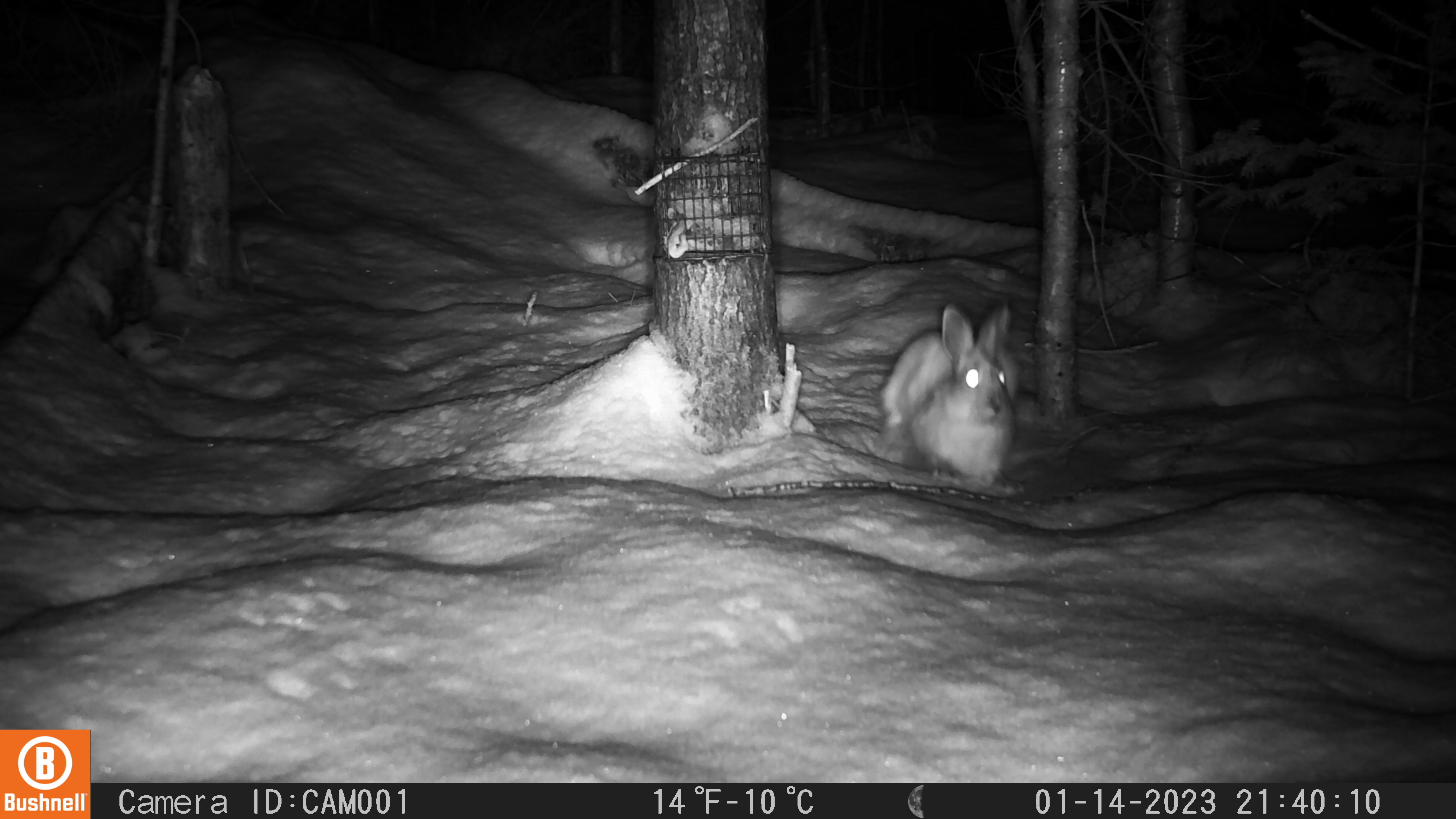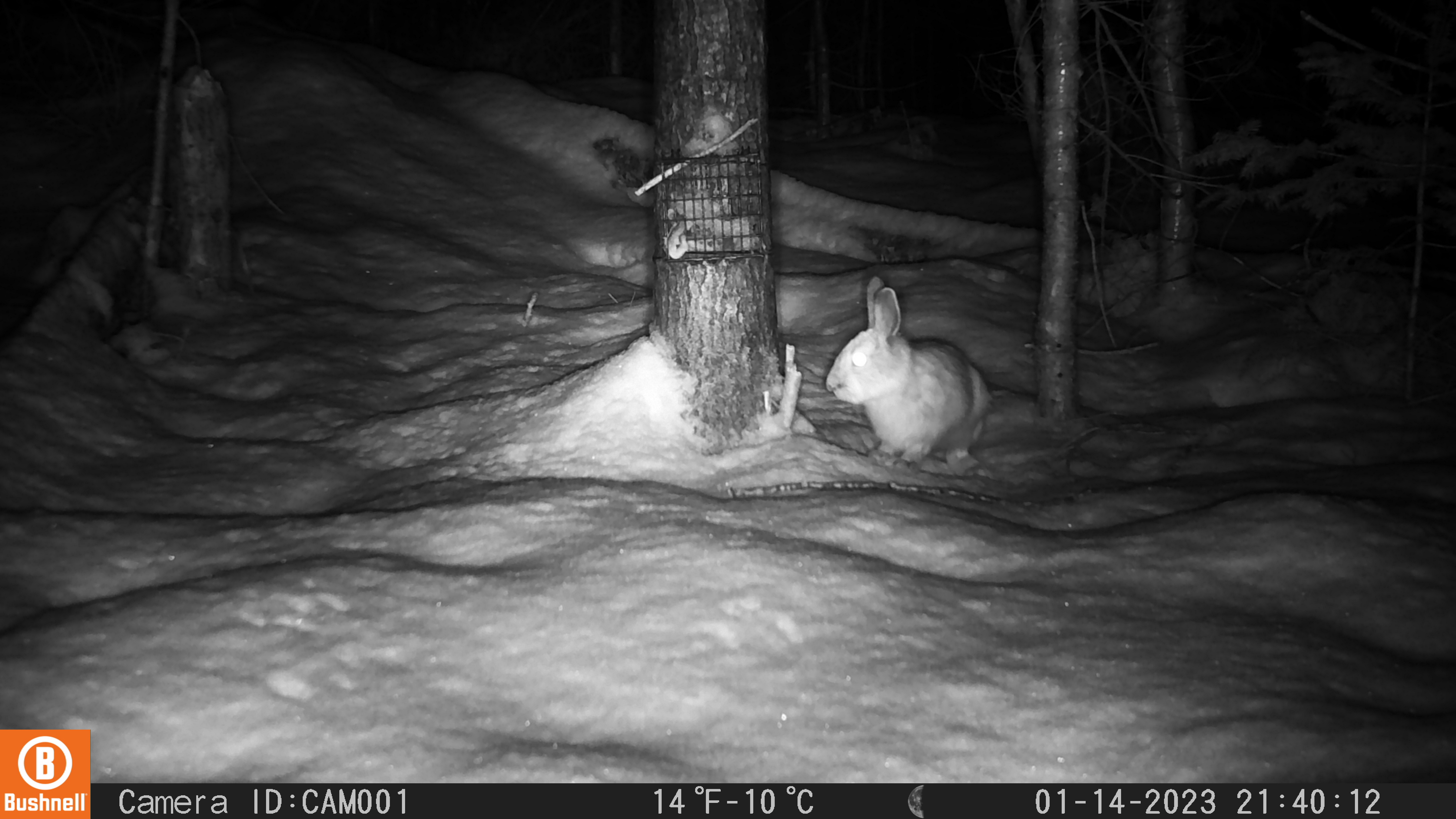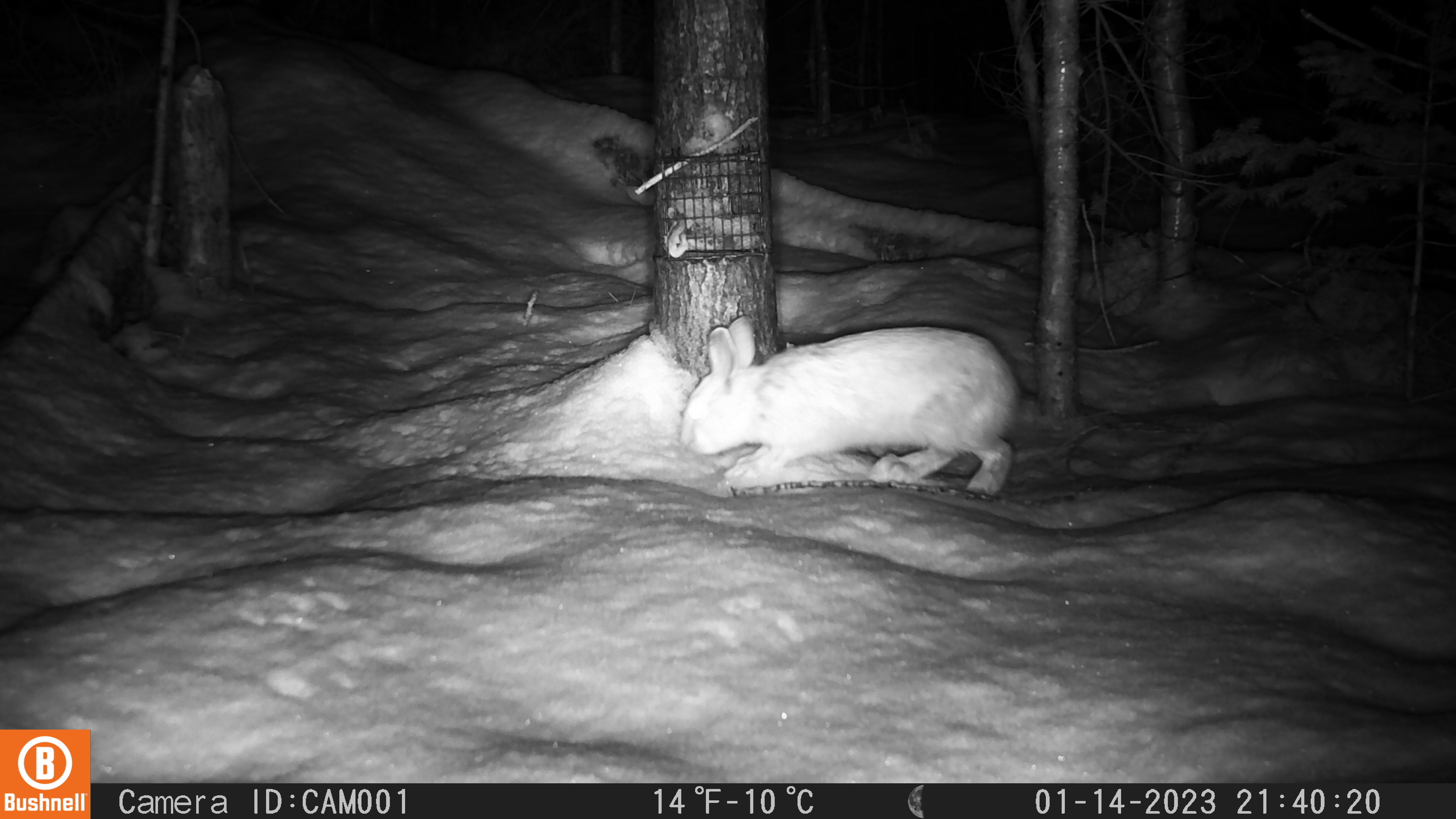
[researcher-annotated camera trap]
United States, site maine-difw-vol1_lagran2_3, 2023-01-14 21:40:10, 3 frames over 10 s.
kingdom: Animalia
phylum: Chordata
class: Mammalia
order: Lagomorpha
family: Leporidae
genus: Lepus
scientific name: Lepus americanus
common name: snowshoe hare